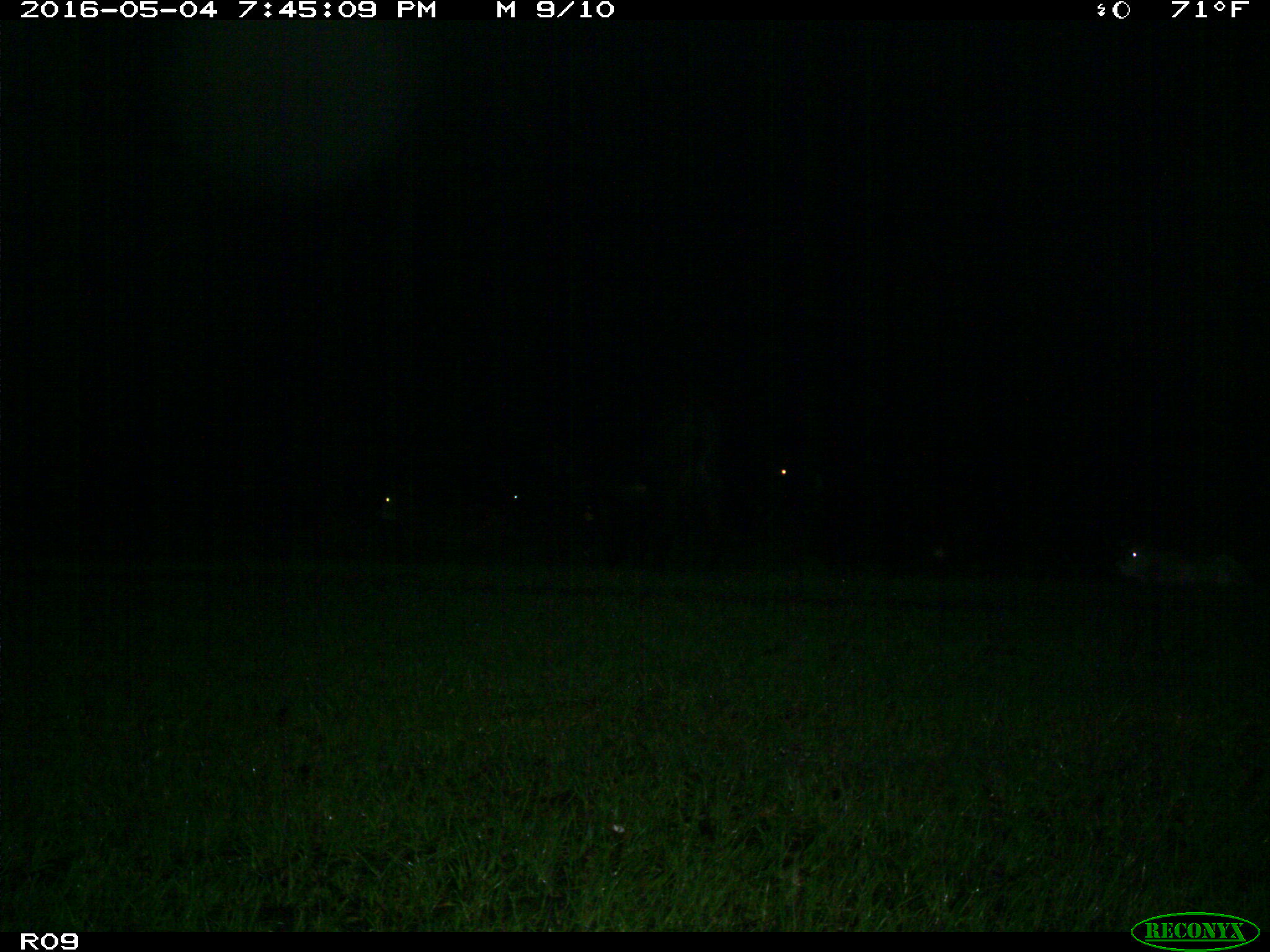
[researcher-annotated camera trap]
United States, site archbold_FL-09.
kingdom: Animalia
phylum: Chordata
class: Mammalia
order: Artiodactyla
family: Bovidae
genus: Bos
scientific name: Bos taurus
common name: domestic cow